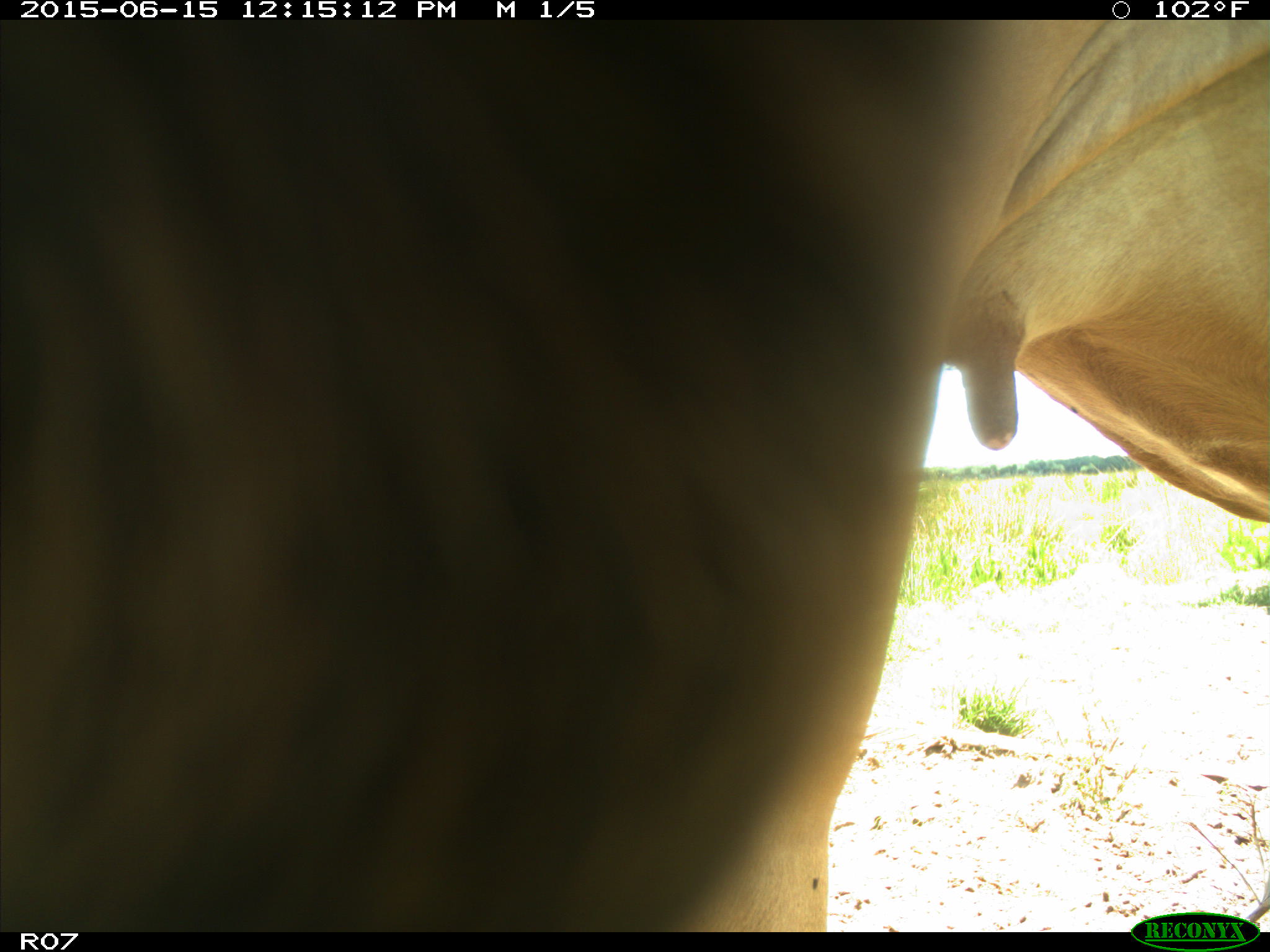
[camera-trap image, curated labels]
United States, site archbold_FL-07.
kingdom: Animalia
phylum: Chordata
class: Mammalia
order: Artiodactyla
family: Bovidae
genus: Bos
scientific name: Bos taurus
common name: domestic cow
Bos taurus (domestic cow).